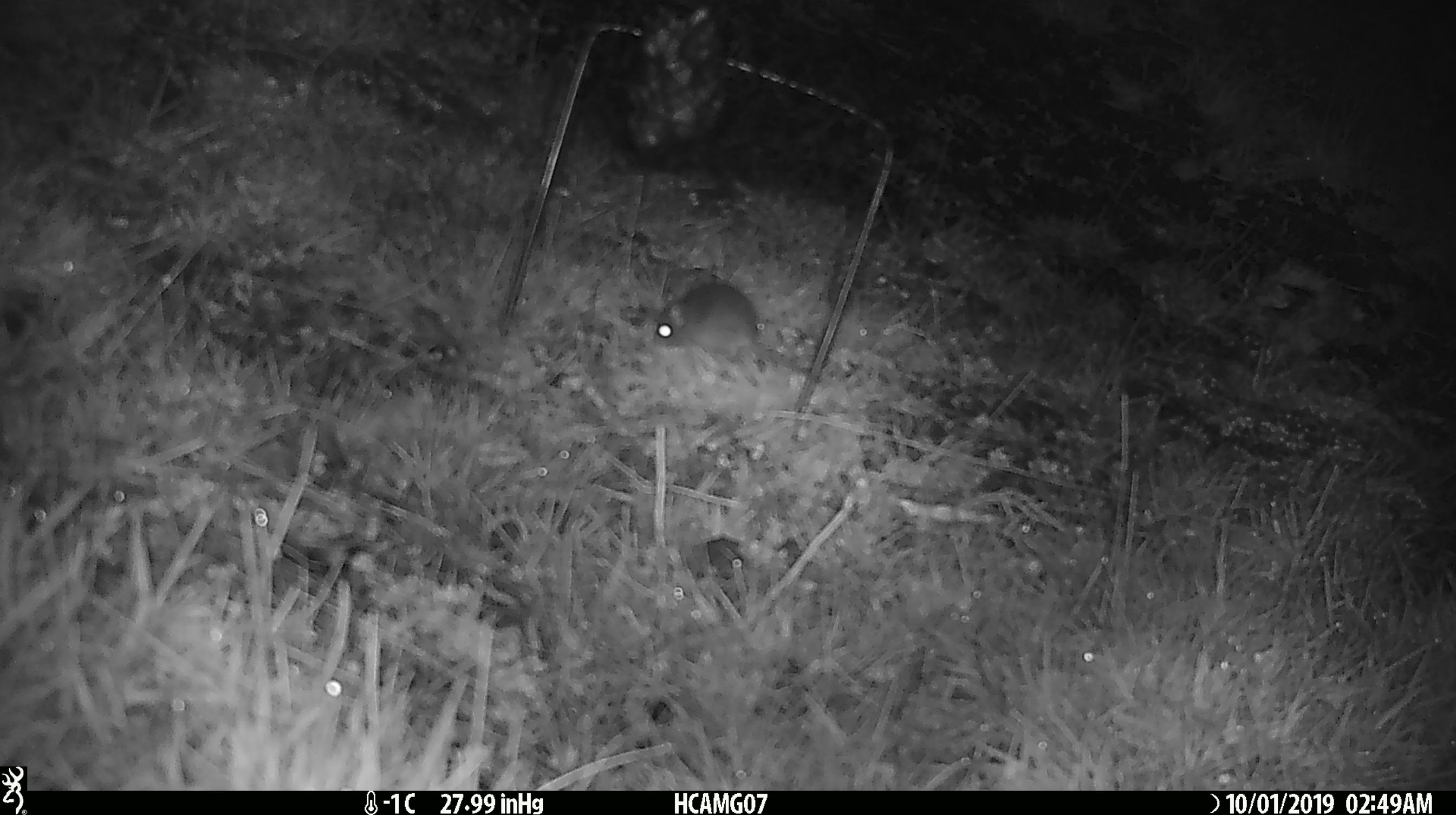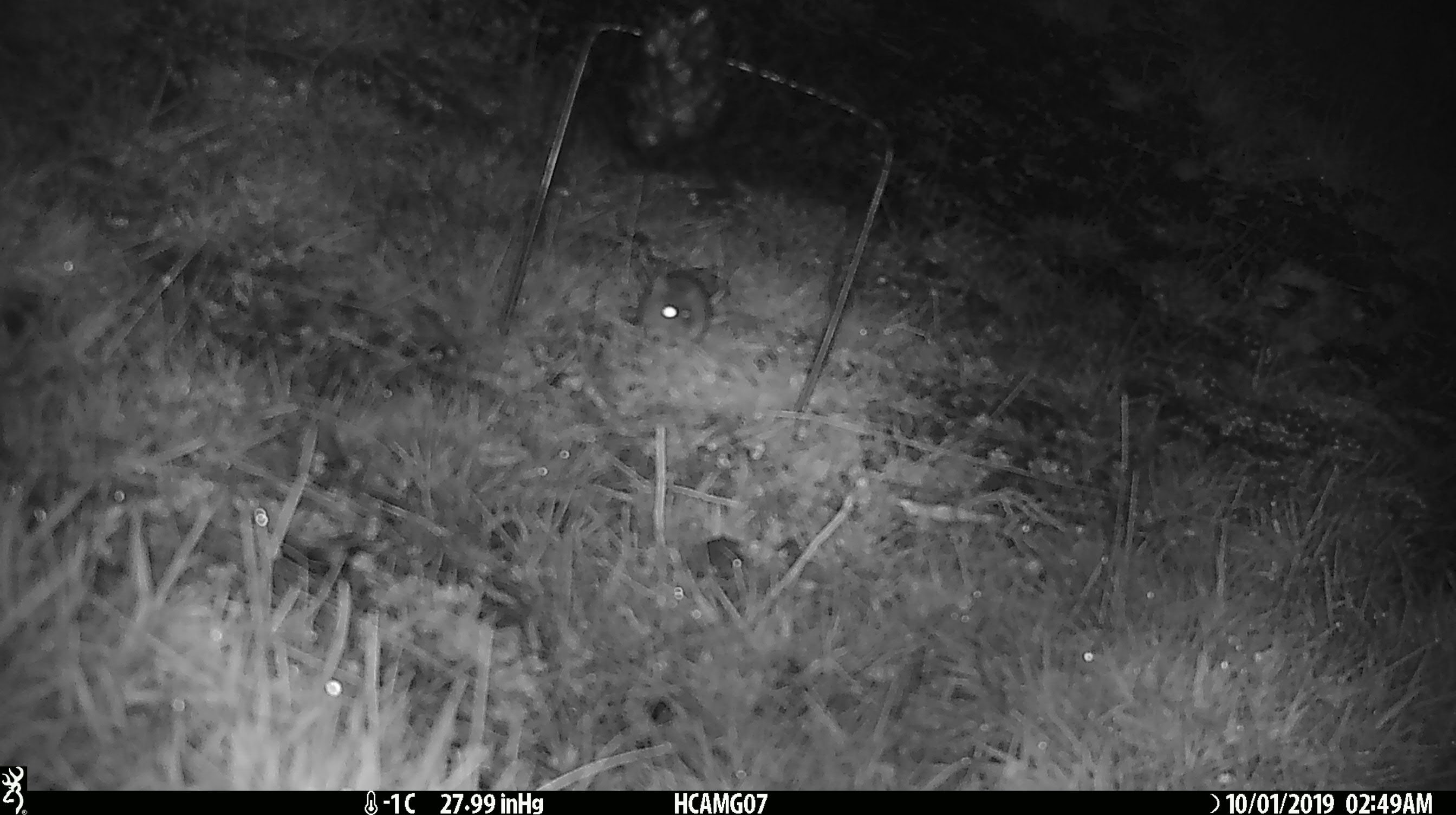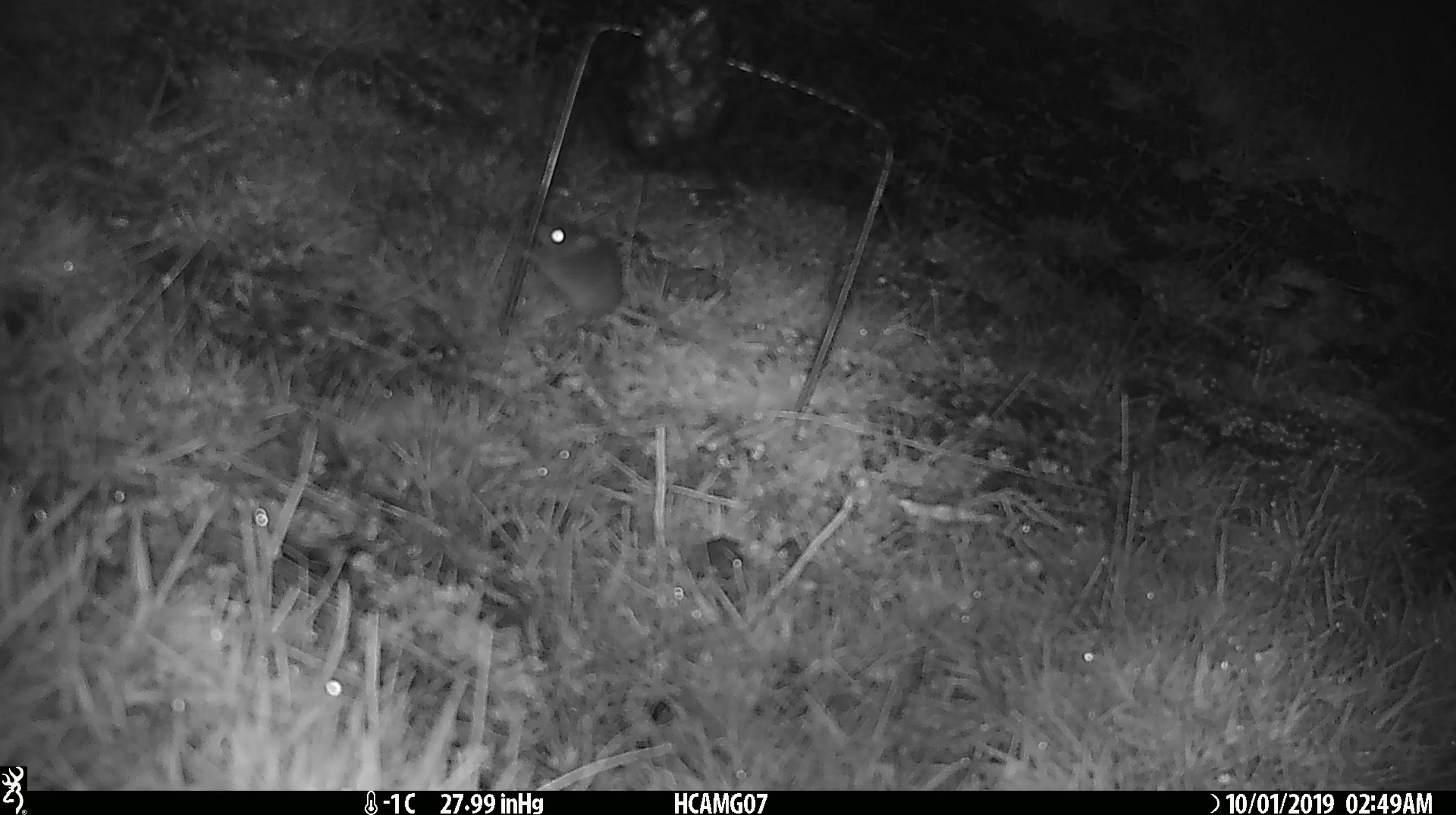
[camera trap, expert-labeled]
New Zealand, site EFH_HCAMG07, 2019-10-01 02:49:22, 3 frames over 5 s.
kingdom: Animalia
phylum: Chordata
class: Mammalia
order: Rodentia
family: Muridae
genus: Mus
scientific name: Mus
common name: mouse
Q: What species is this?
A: Mouse (Mus).